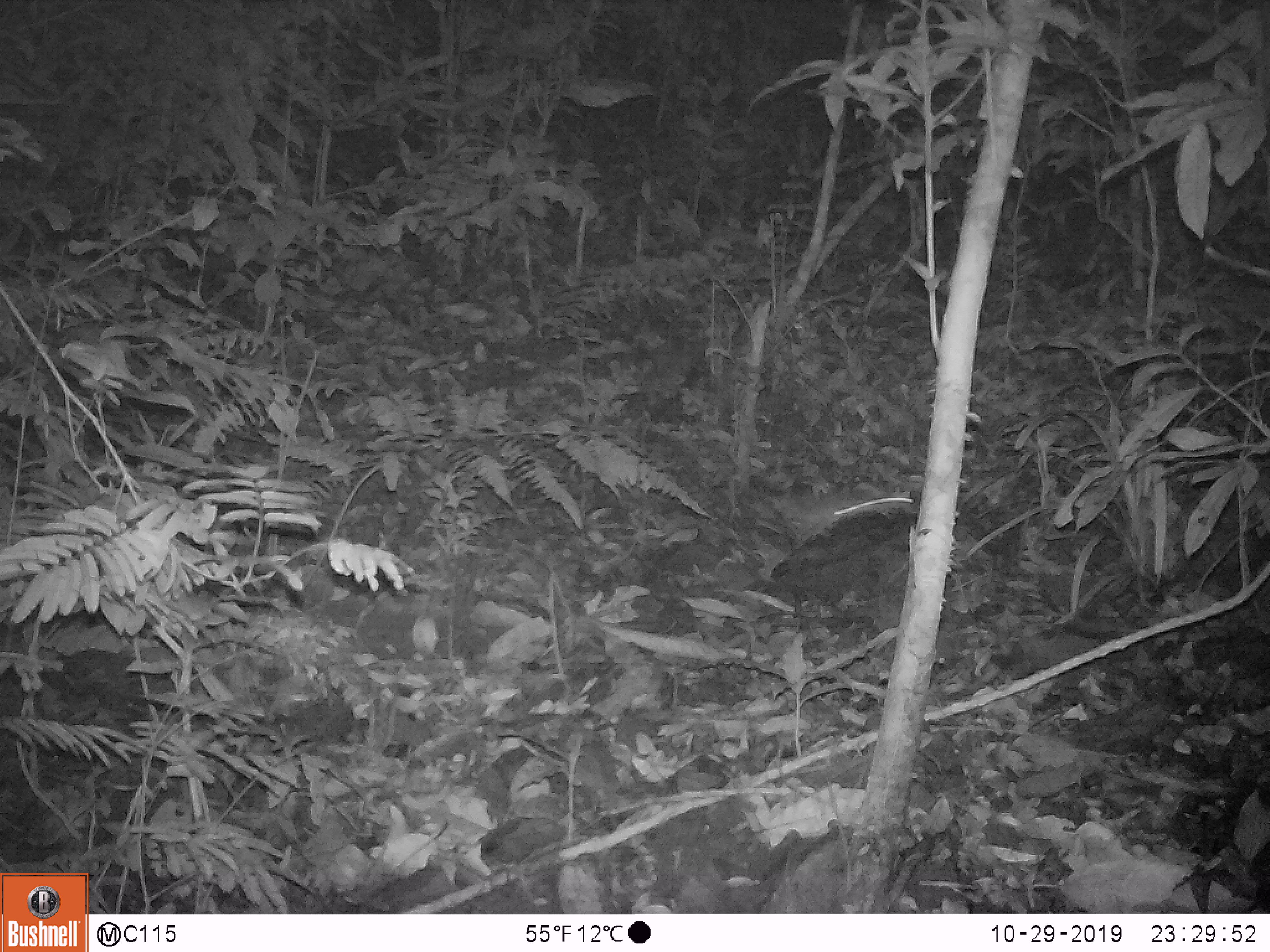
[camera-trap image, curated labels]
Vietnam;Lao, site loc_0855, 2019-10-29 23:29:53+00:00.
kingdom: Animalia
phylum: Chordata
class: Mammalia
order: Rodentia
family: Muridae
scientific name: Muridae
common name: old-world mice and rats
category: unidentified murid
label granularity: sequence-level